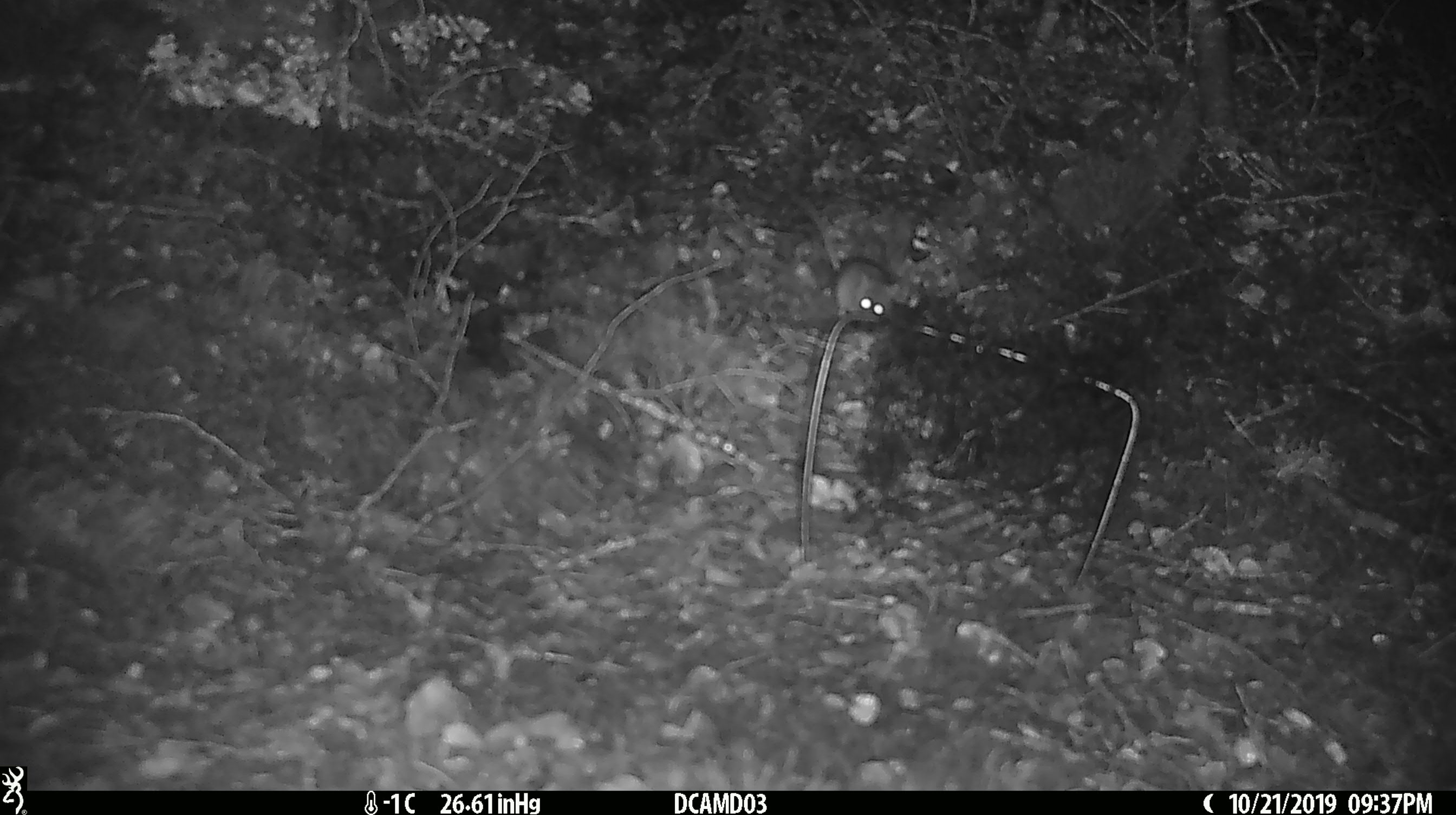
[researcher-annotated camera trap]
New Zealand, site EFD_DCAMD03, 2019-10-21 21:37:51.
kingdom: Animalia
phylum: Chordata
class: Mammalia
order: Rodentia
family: Muridae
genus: Mus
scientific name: Mus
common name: mouse